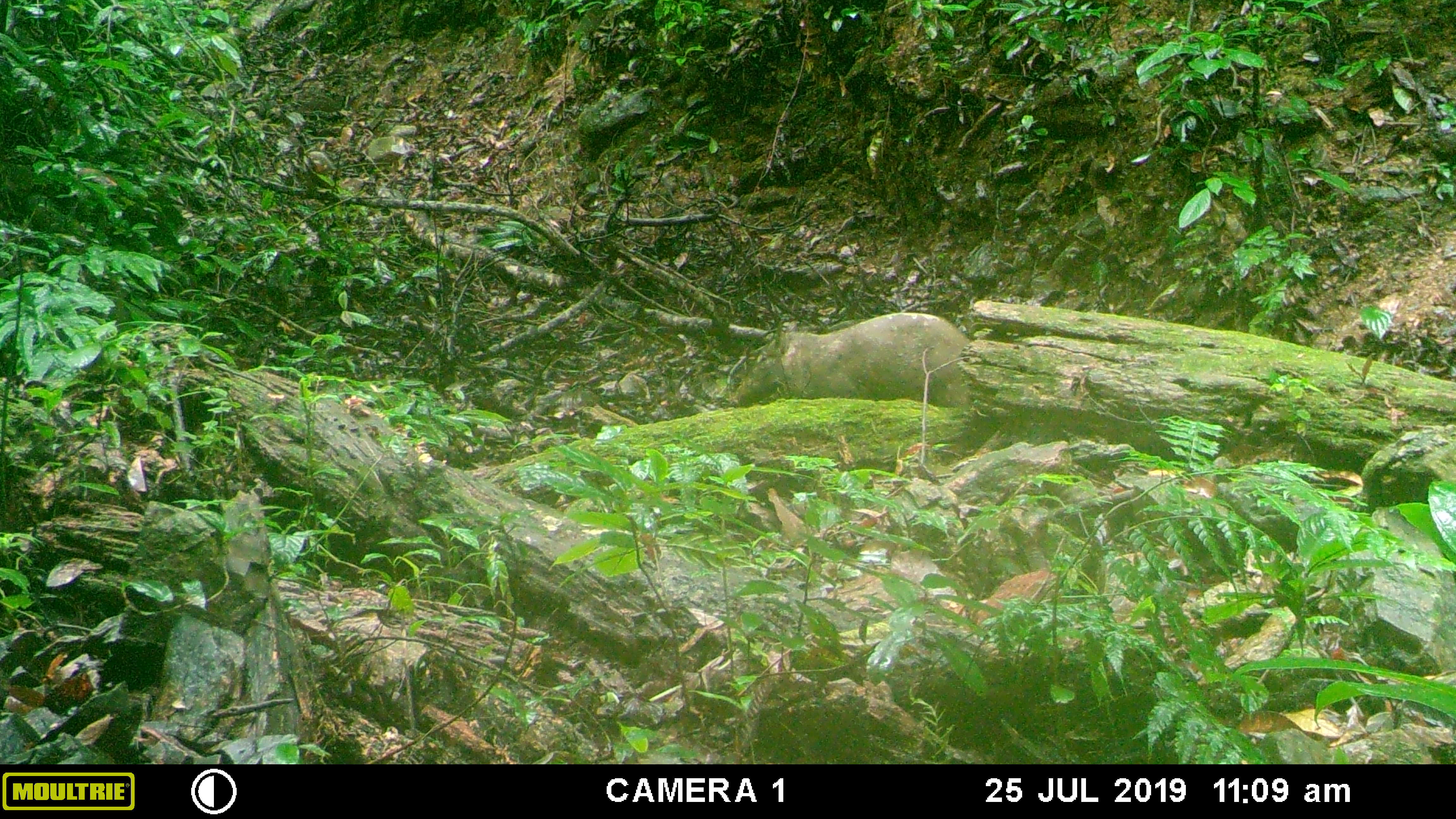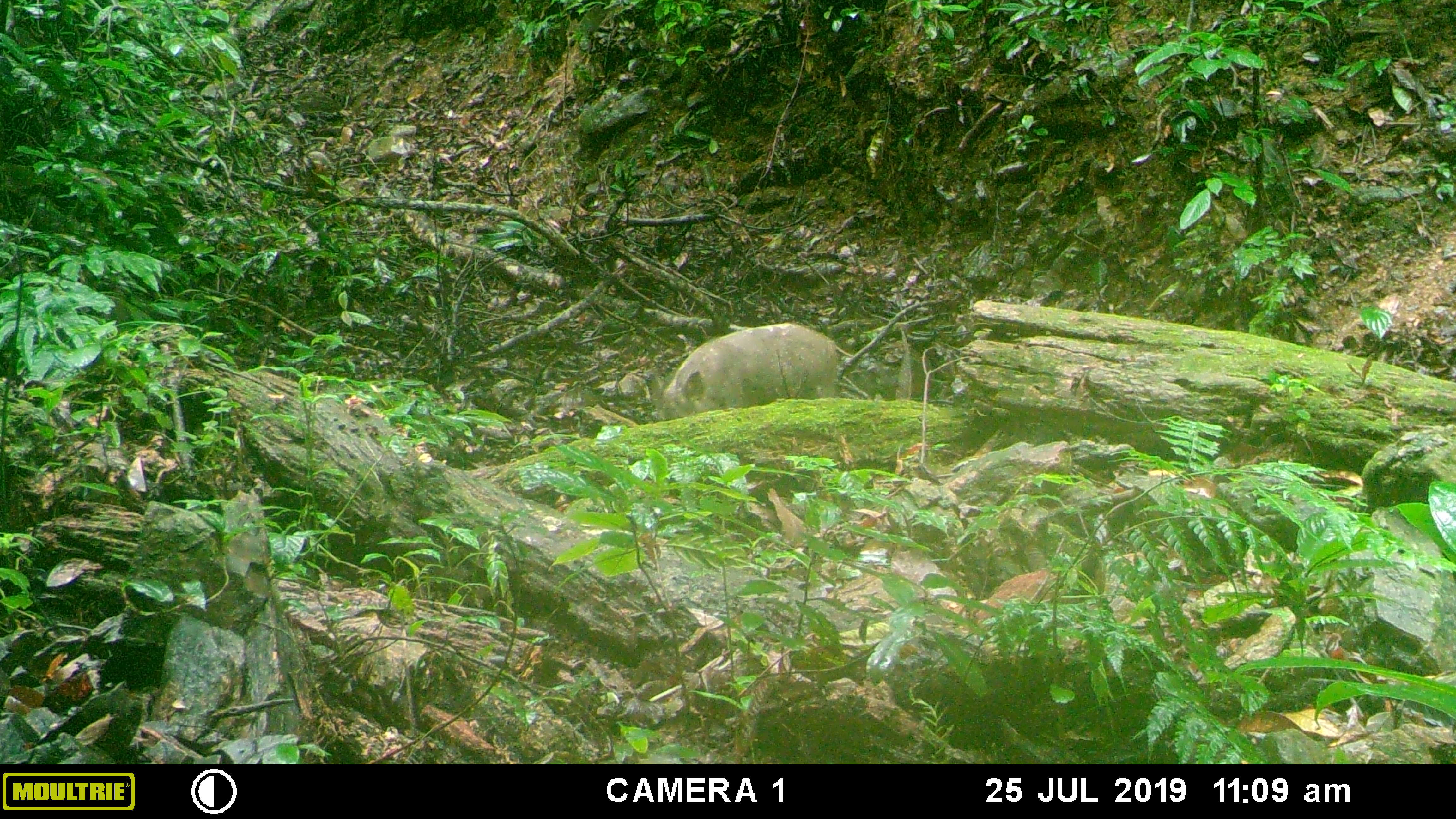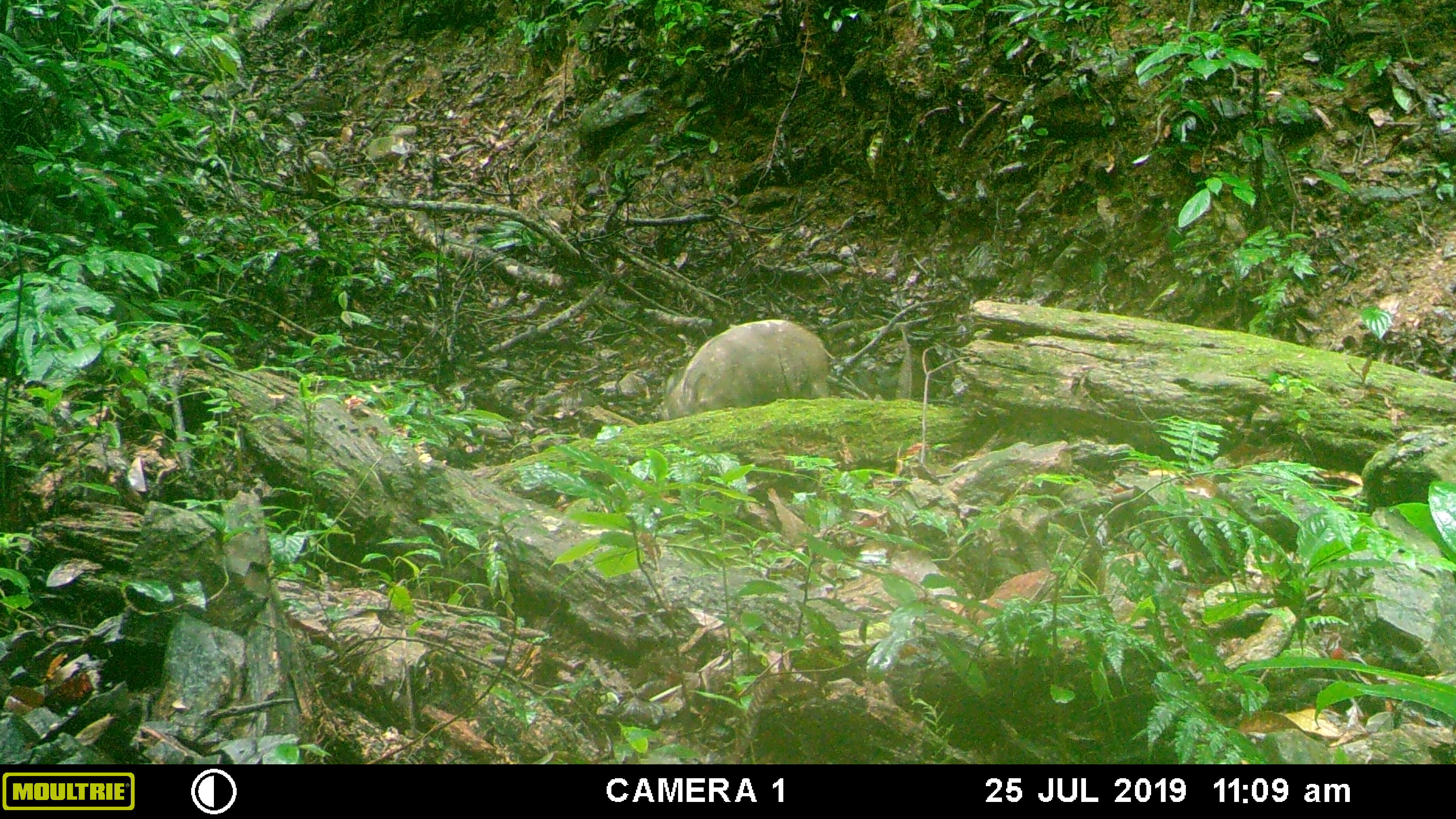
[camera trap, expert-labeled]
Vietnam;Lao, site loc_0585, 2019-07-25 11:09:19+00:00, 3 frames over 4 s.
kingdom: Animalia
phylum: Chordata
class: Mammalia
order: Artiodactyla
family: Suidae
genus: Sus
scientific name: Sus scrofa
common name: eurasian wild pig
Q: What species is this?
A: Eurasian wild pig (Sus scrofa).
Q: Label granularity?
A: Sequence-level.